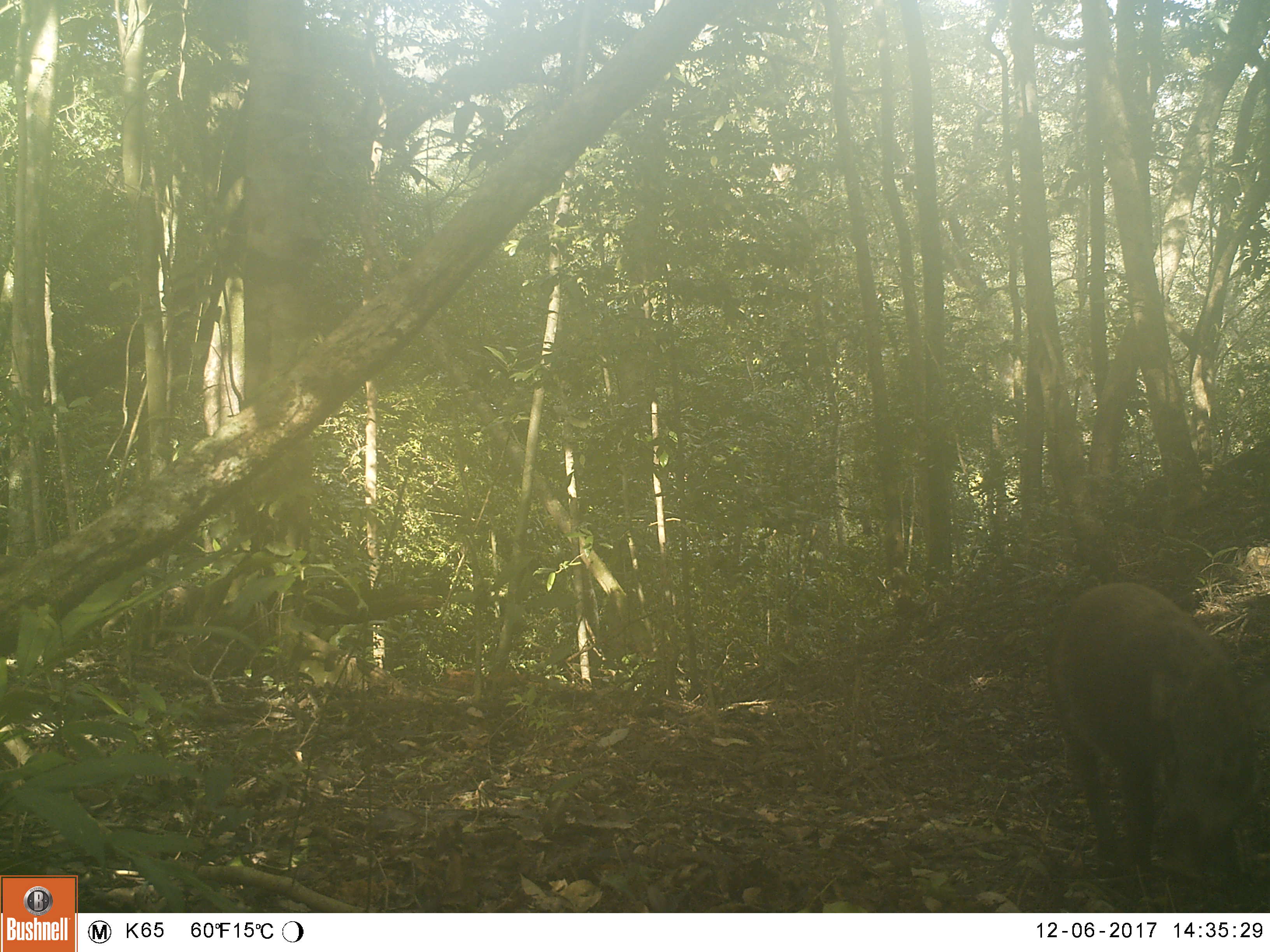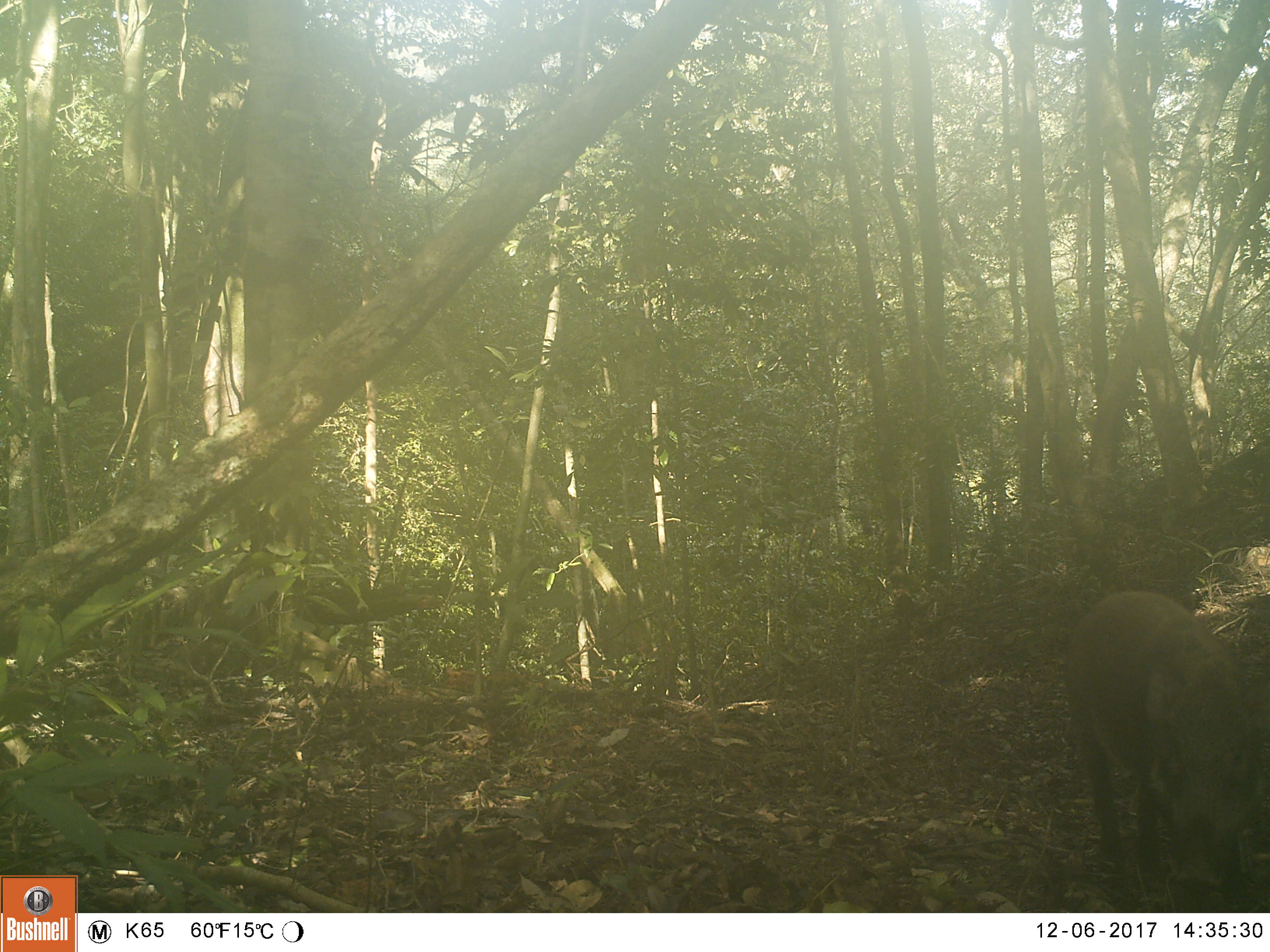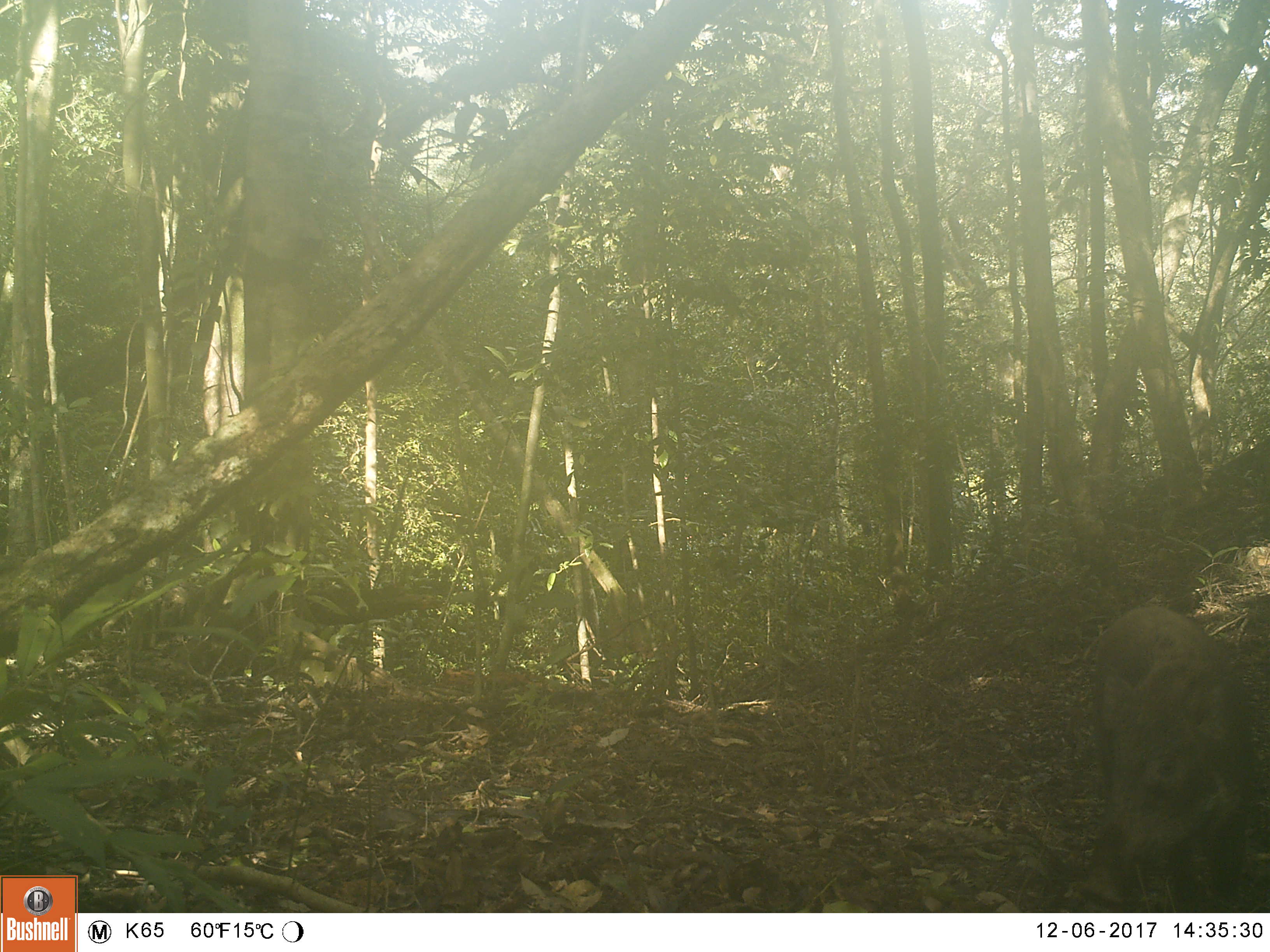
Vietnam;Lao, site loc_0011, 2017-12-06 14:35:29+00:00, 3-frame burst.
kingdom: Animalia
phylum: Chordata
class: Mammalia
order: Artiodactyla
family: Suidae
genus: Sus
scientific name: Sus scrofa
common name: eurasian wild pig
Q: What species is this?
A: Eurasian wild pig (Sus scrofa).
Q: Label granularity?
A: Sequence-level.